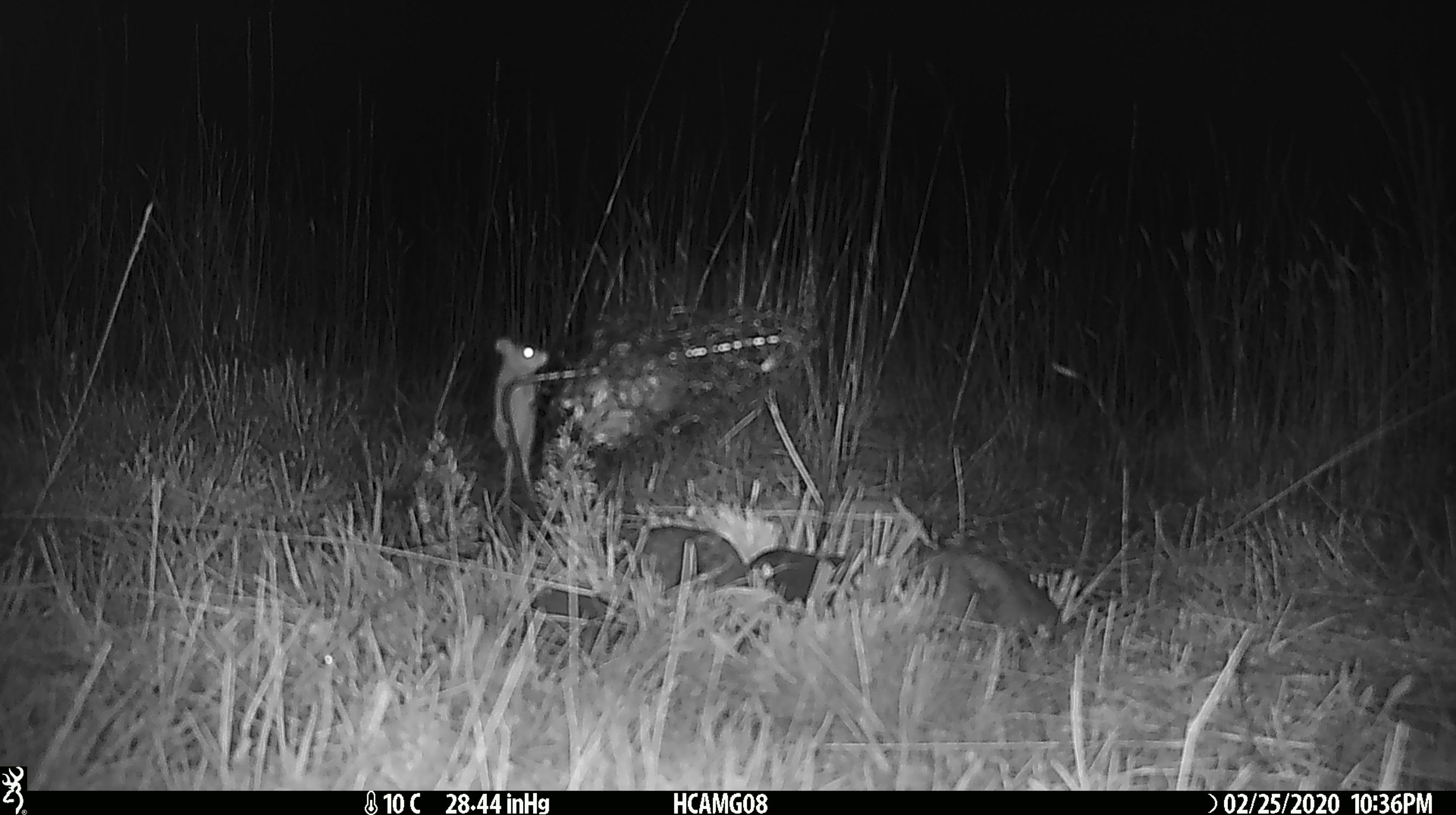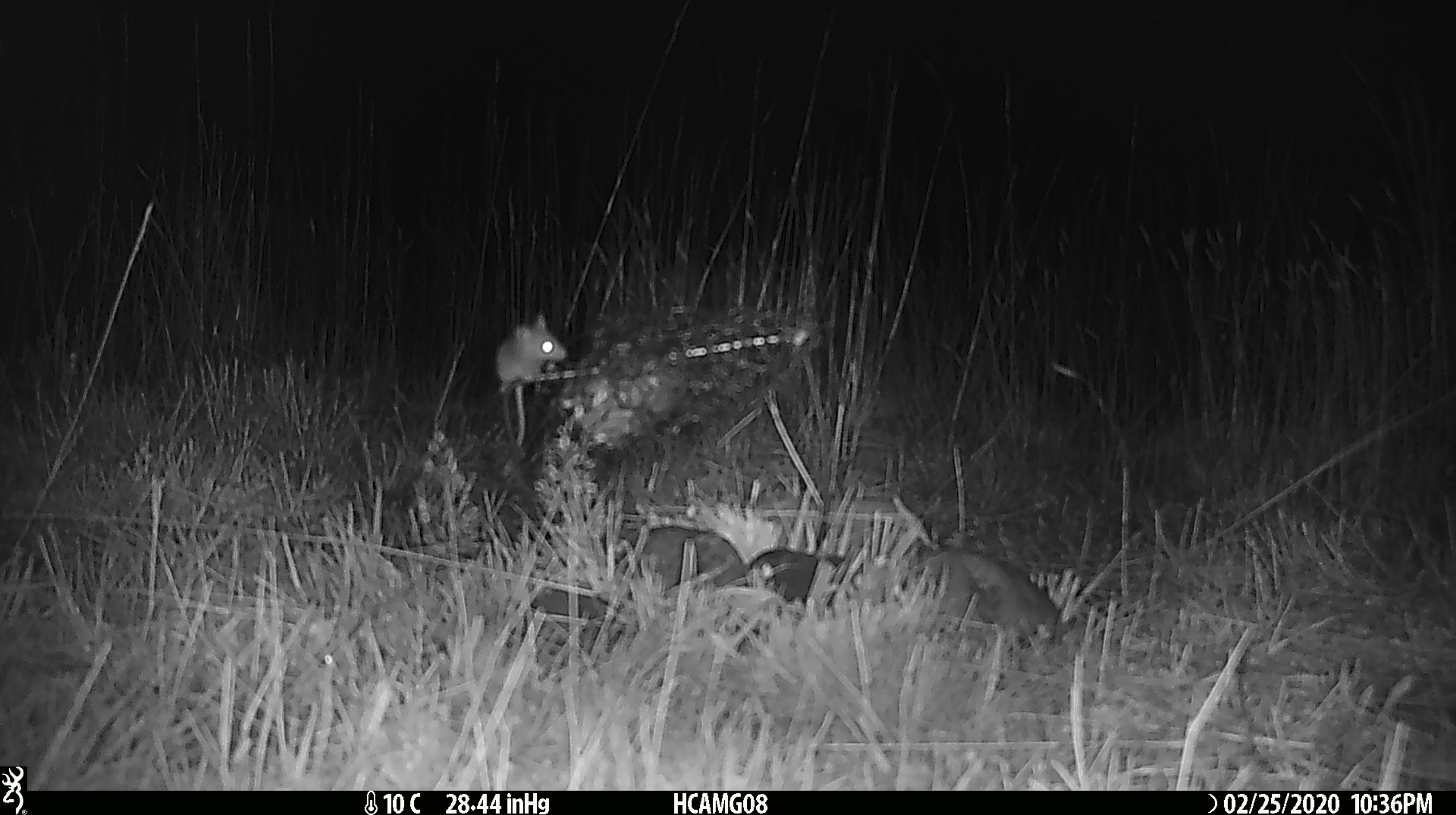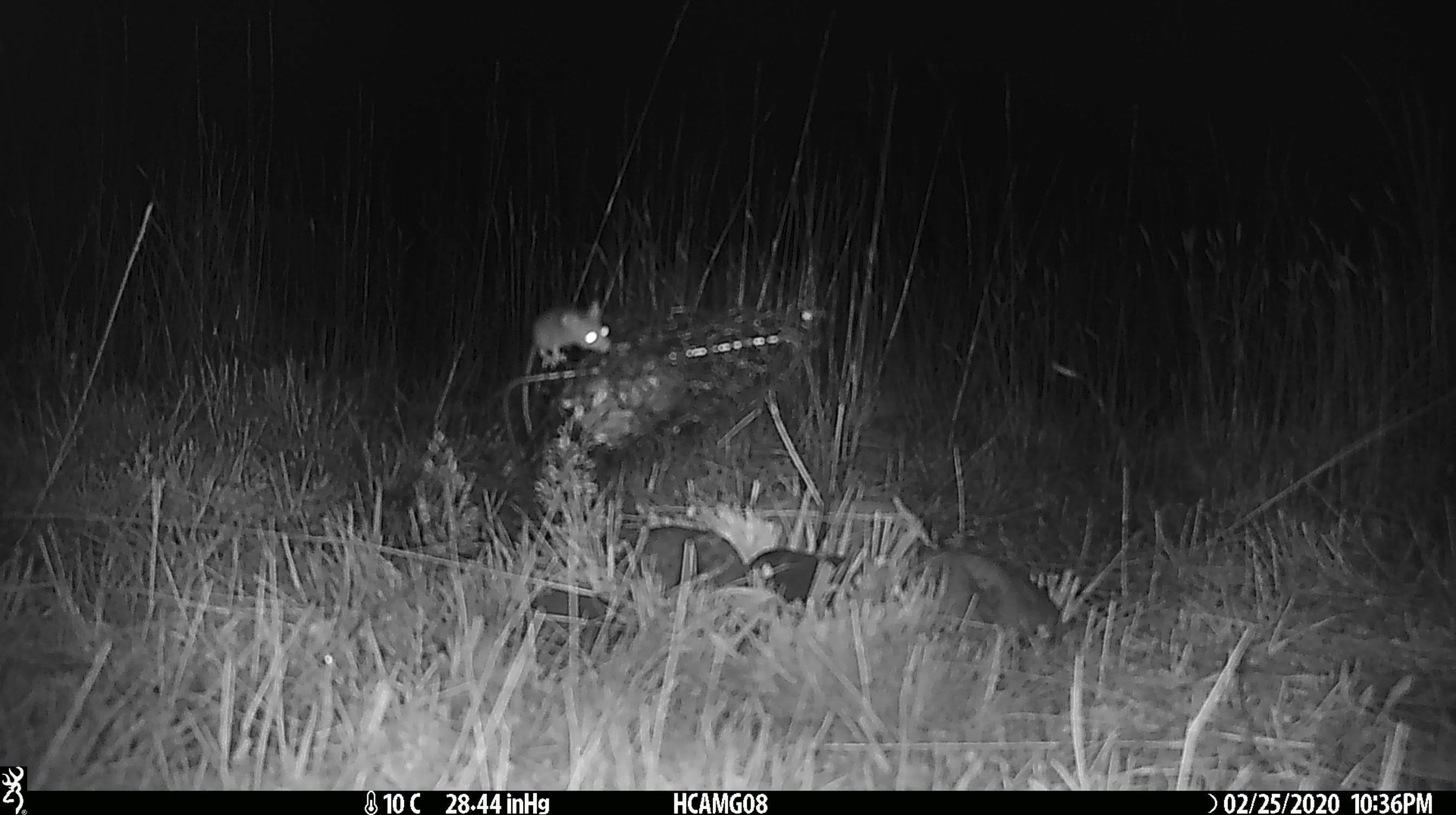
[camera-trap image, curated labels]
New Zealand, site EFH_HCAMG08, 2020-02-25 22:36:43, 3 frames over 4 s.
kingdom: Animalia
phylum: Chordata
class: Mammalia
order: Rodentia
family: Muridae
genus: Mus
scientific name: Mus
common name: mouse